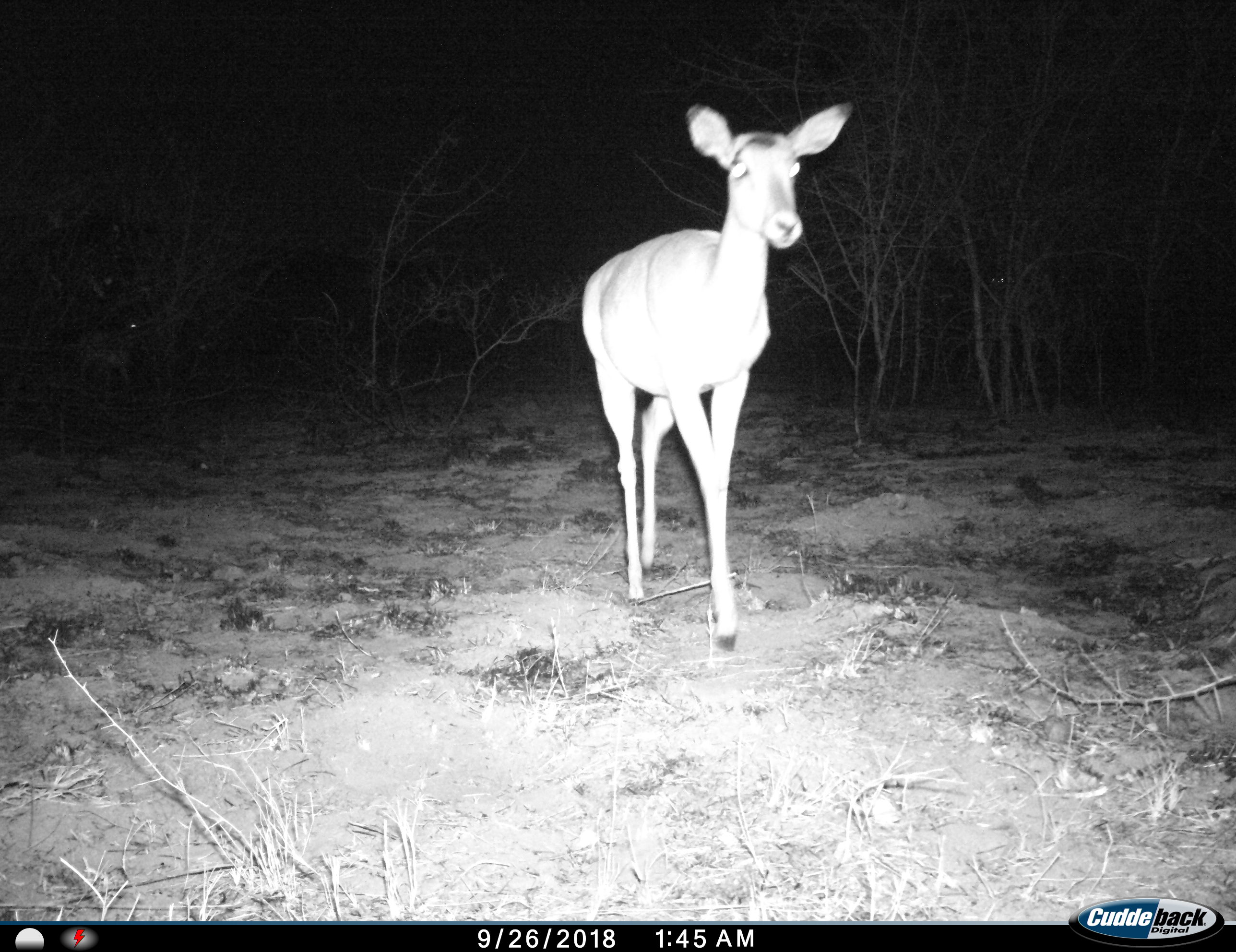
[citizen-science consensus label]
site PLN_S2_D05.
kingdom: Animalia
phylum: Chordata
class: Mammalia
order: Artiodactyla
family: Bovidae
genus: Aepyceros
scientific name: Aepyceros melampus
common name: impala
Impala (Aepyceros melampus), count 1. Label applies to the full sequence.